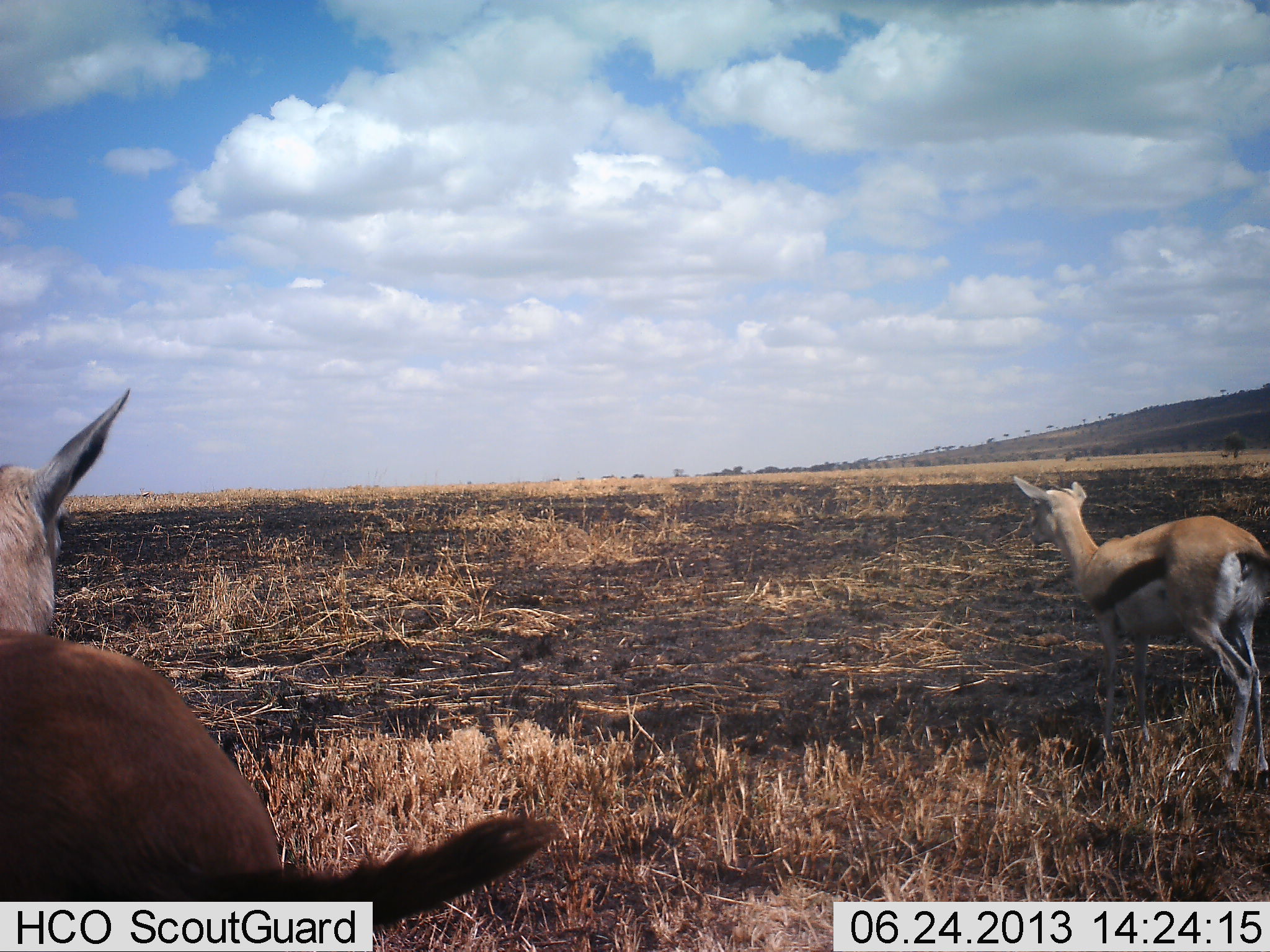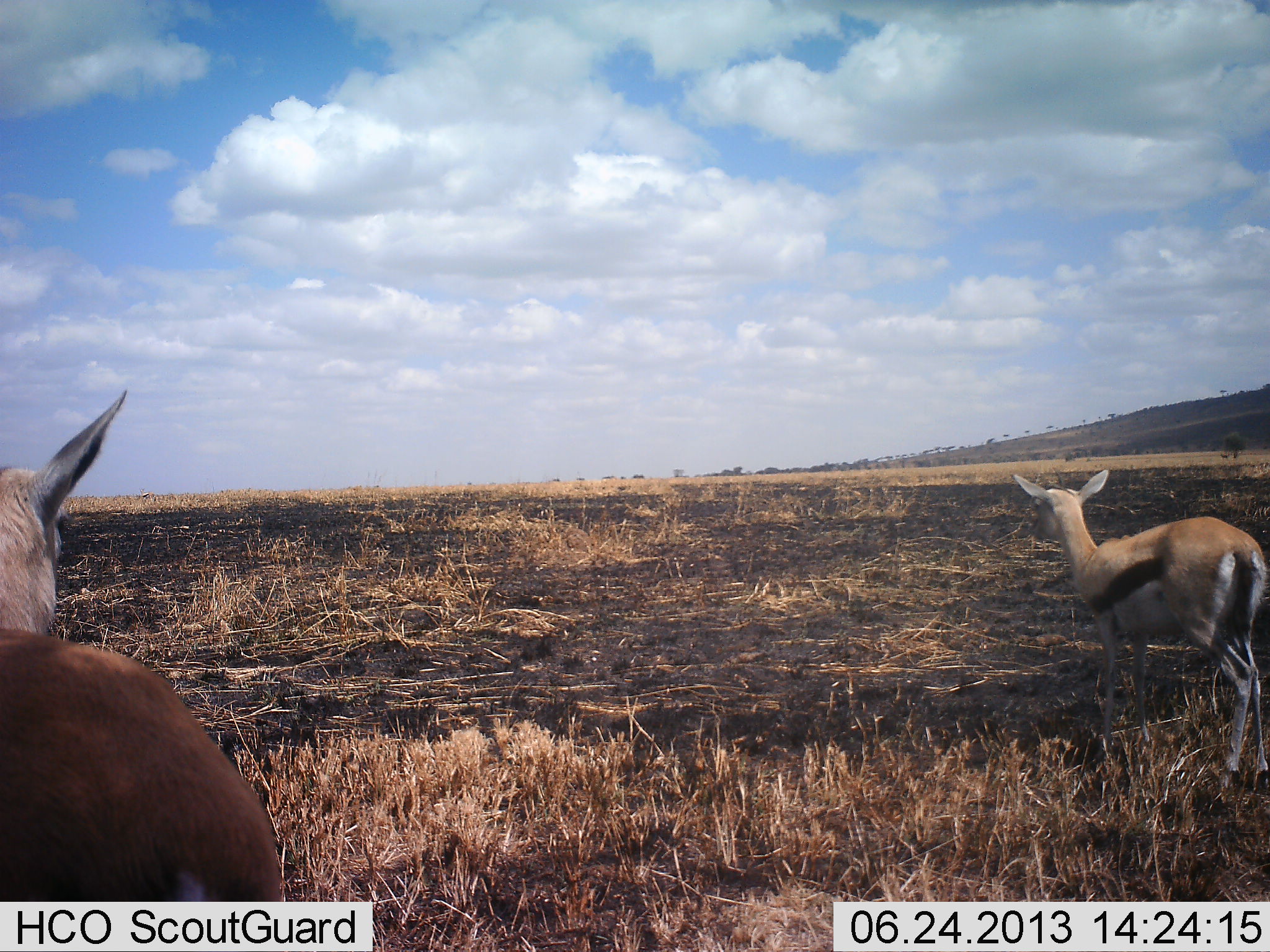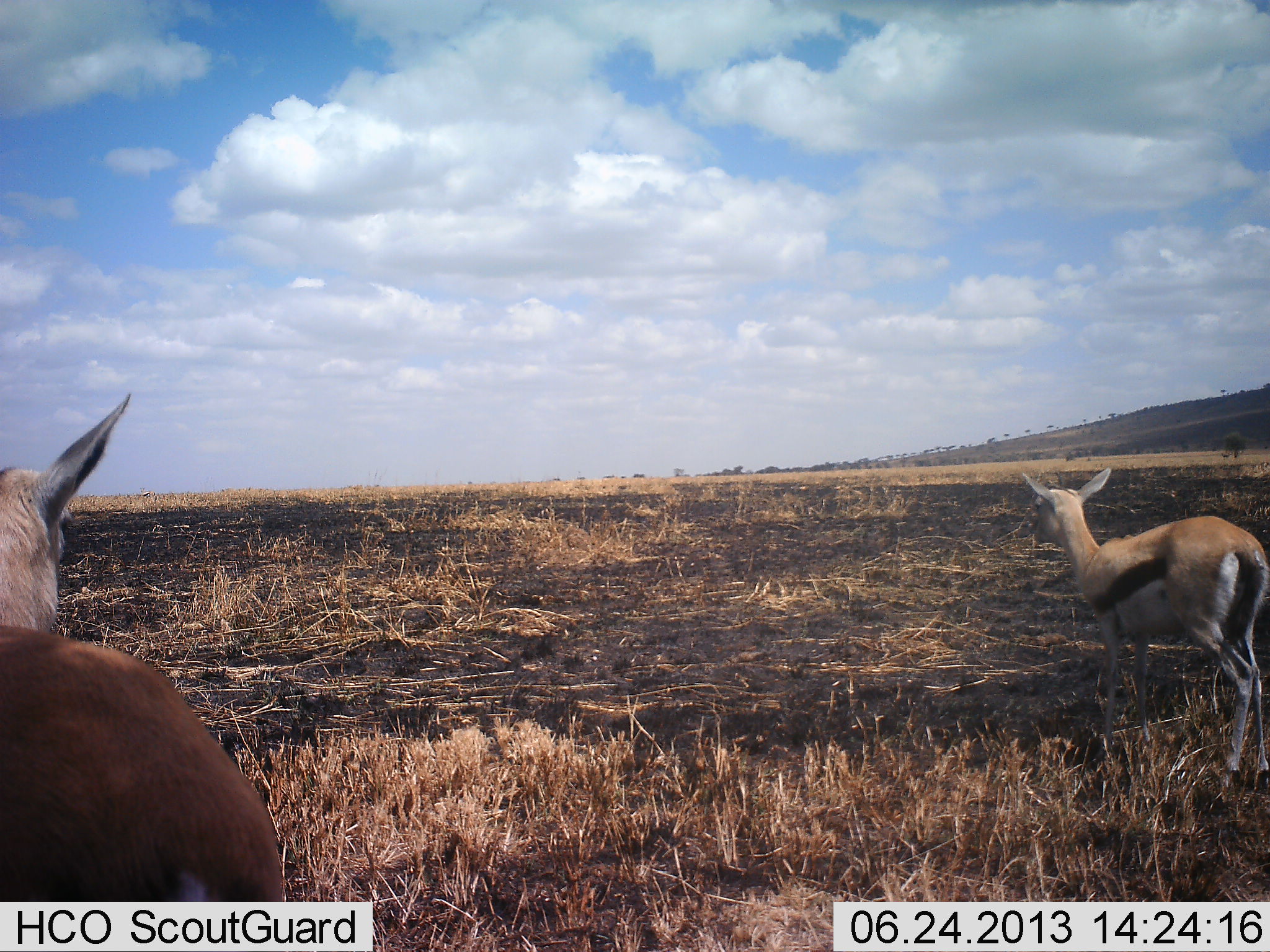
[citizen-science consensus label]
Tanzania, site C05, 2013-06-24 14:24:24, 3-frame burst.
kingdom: Animalia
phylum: Chordata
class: Mammalia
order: Artiodactyla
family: Bovidae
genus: Eudorcas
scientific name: Eudorcas thomsonii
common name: thomson's gazelle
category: gazellethomsons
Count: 2.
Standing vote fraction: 100%.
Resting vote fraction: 0%.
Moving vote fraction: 0%.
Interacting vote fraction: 0%.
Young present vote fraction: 0%.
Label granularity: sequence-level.